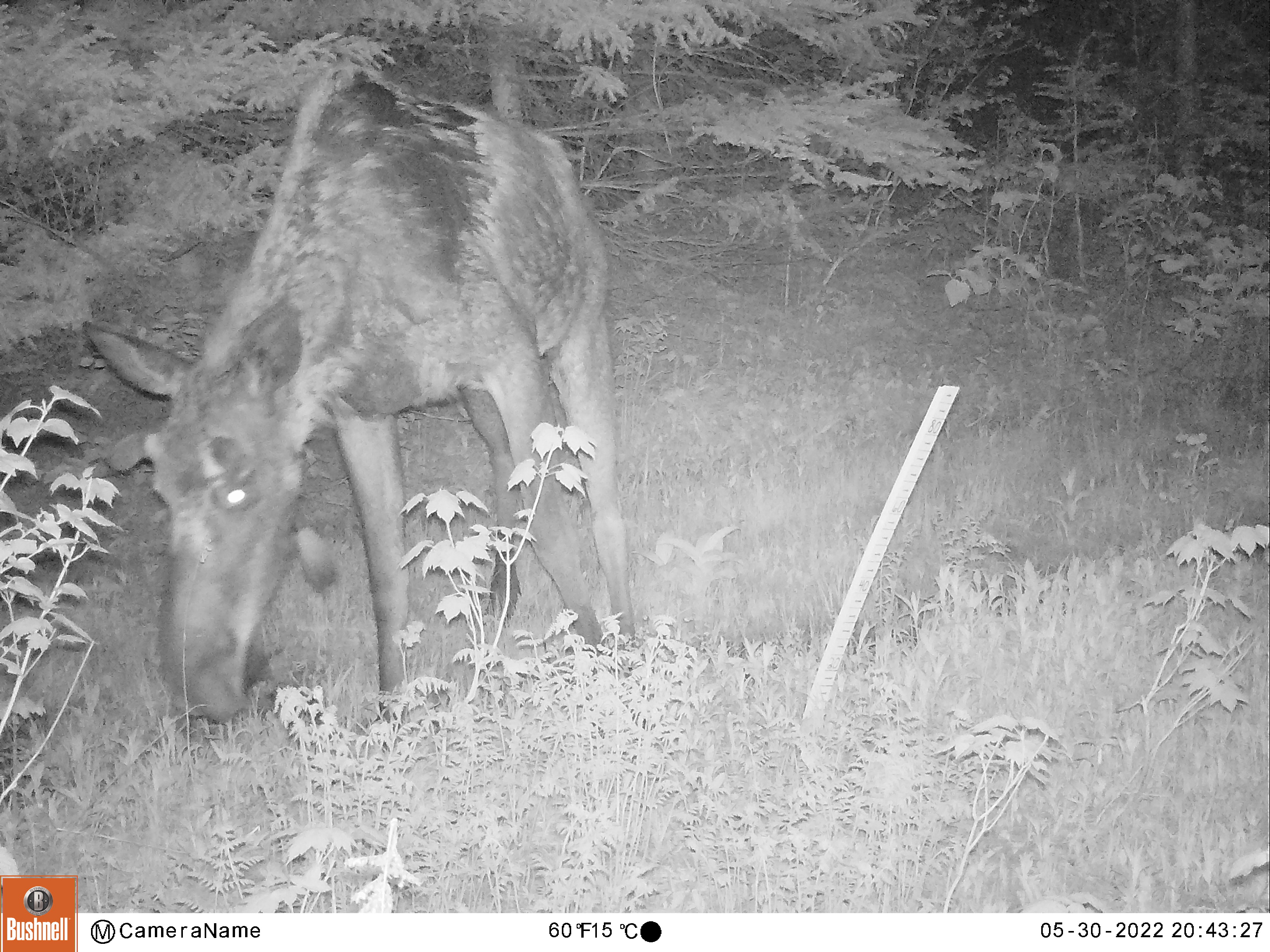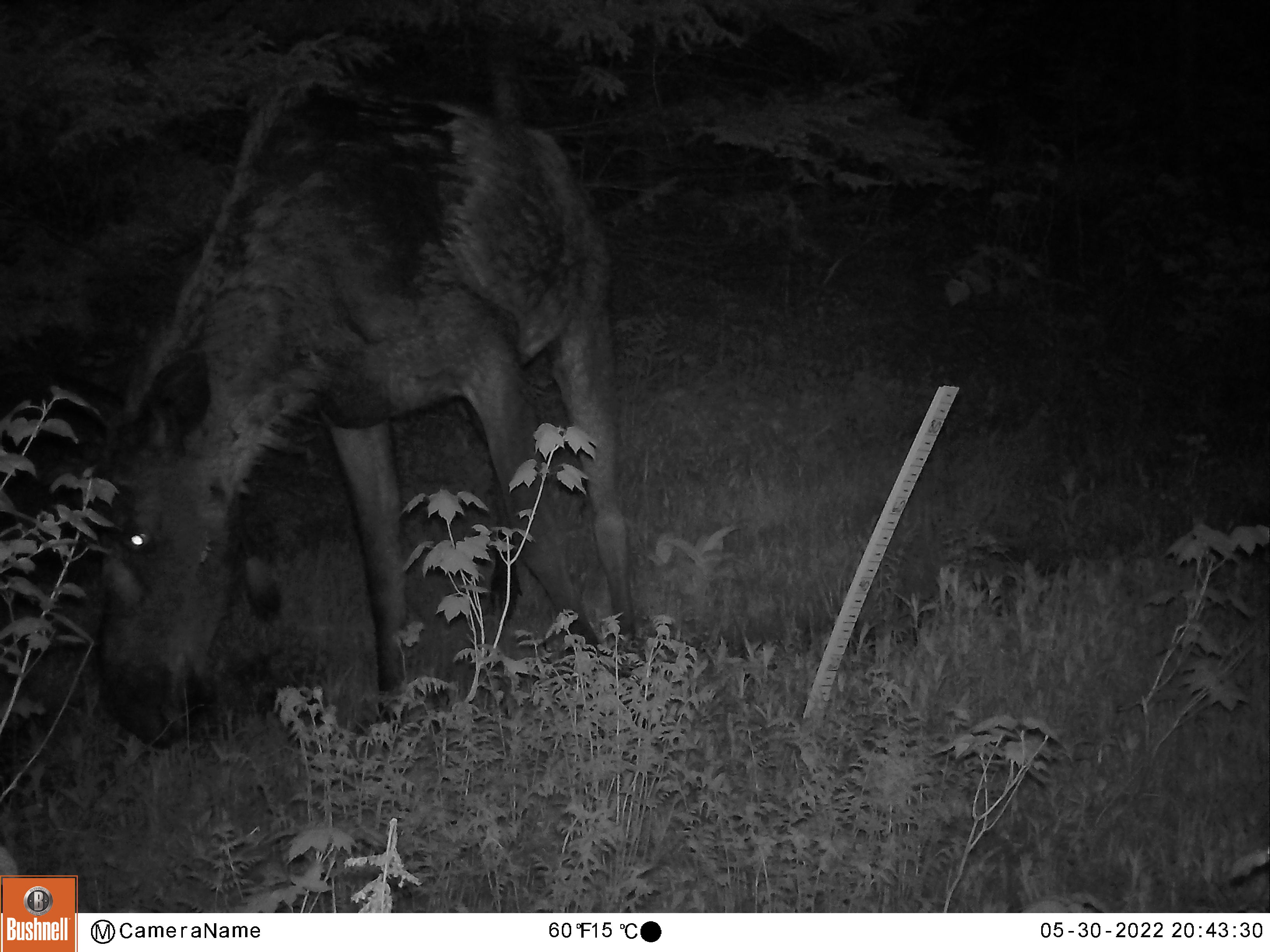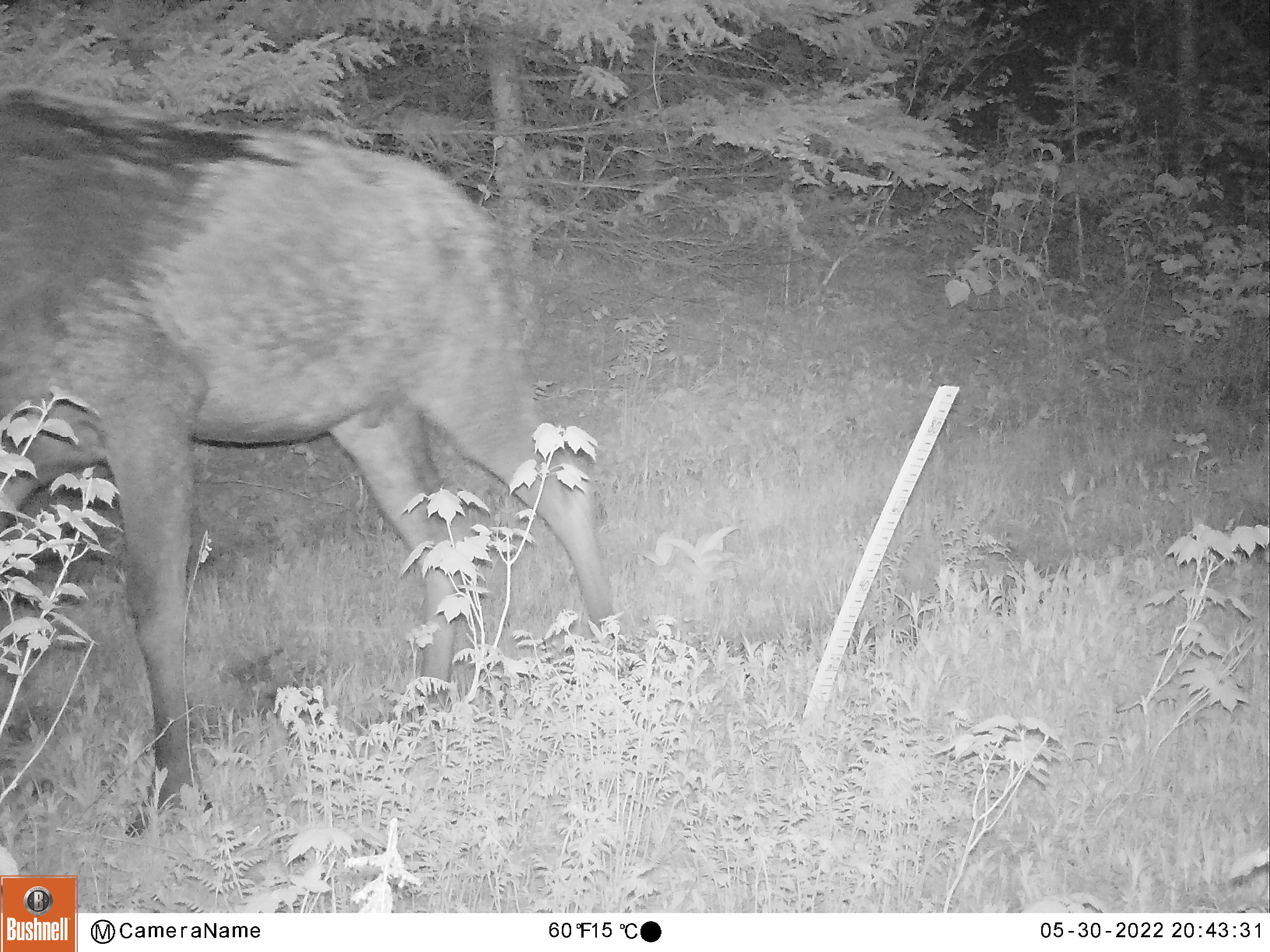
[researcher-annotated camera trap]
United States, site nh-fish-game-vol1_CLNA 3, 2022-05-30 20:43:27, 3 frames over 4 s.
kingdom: Animalia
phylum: Chordata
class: Mammalia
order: Artiodactyla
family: Cervidae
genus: Alces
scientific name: Alces alces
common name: moose